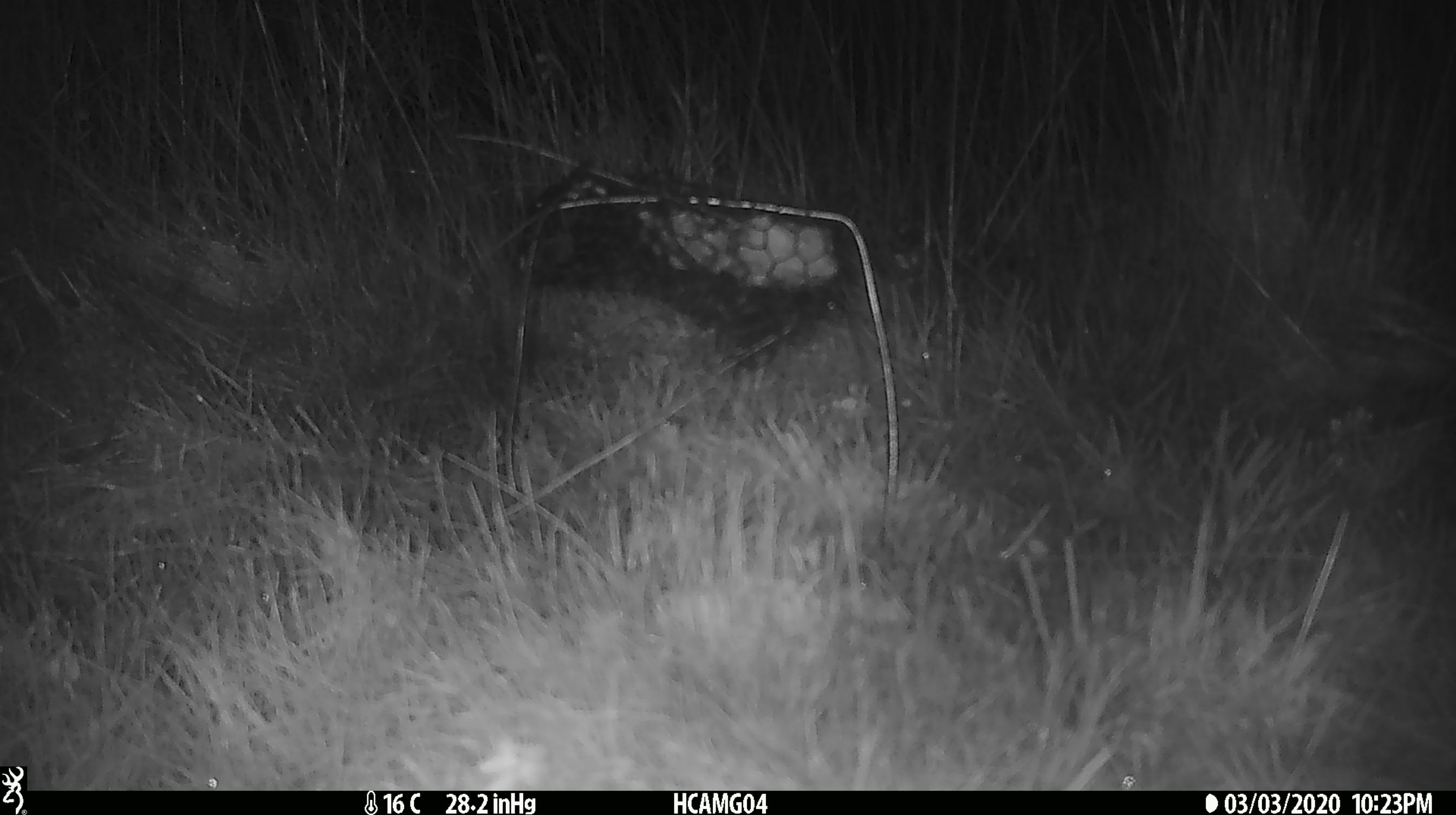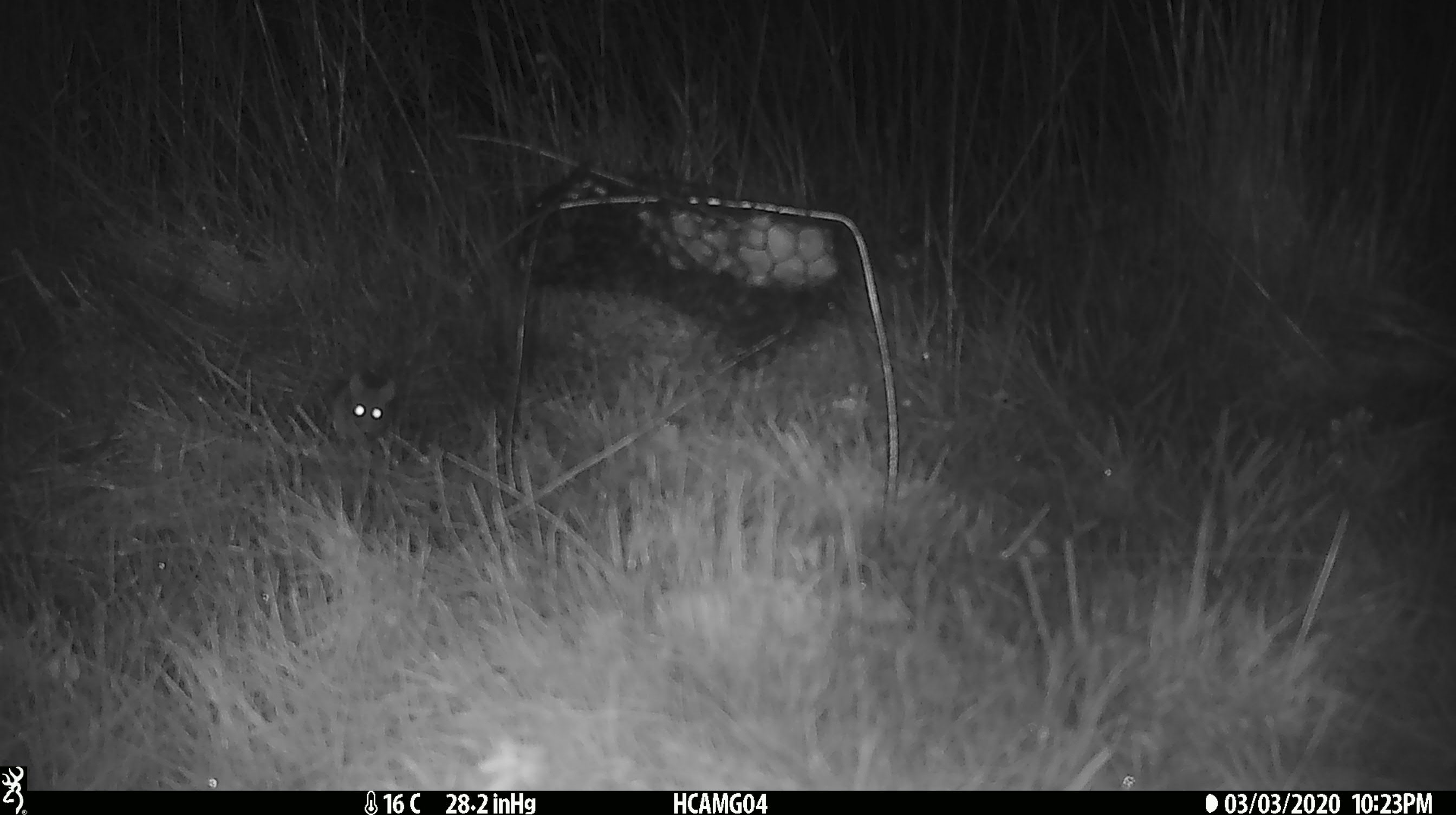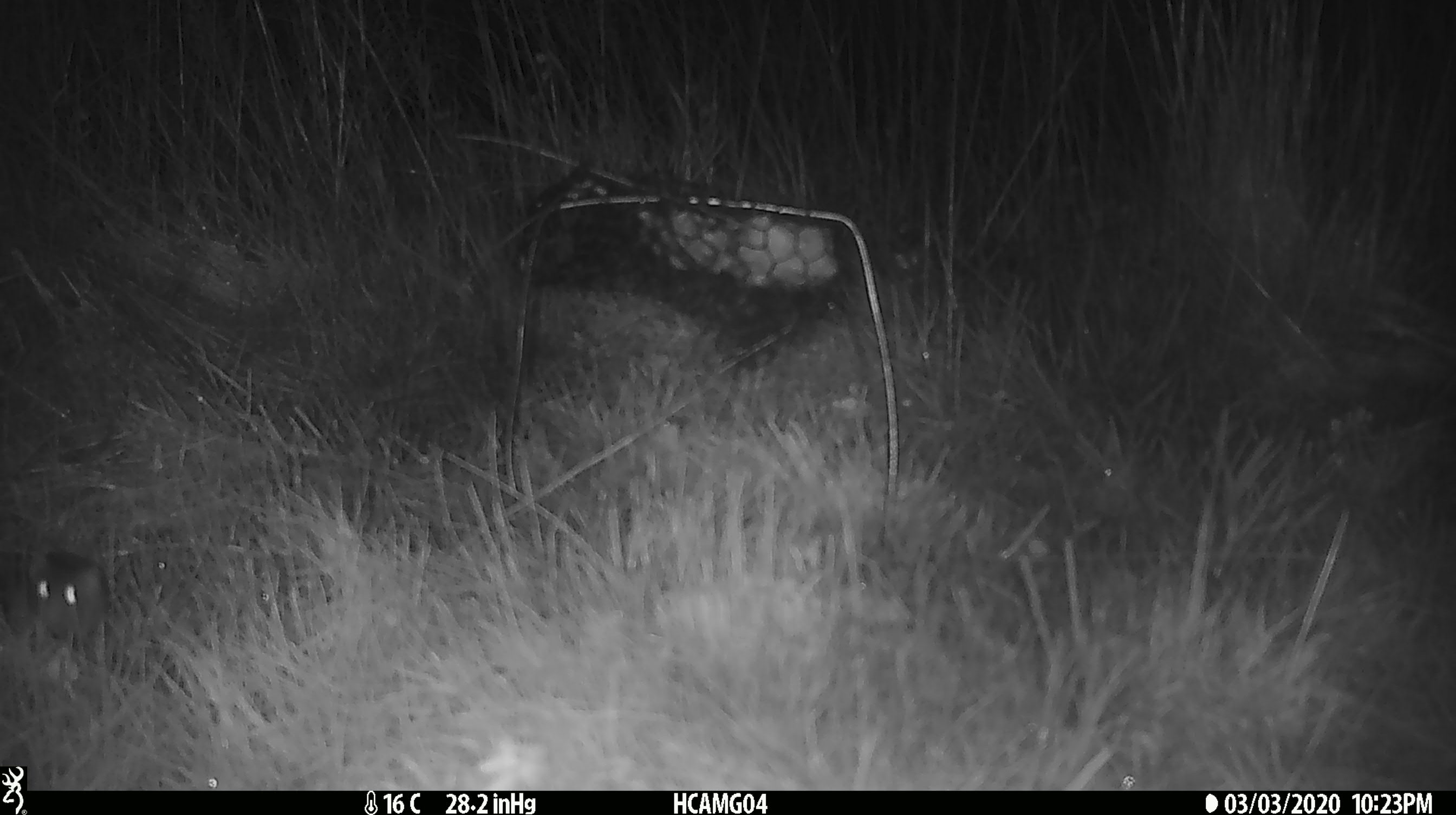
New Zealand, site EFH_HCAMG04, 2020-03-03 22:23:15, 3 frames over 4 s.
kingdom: Animalia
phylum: Chordata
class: Mammalia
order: Rodentia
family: Muridae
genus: Mus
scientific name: Mus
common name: mouse